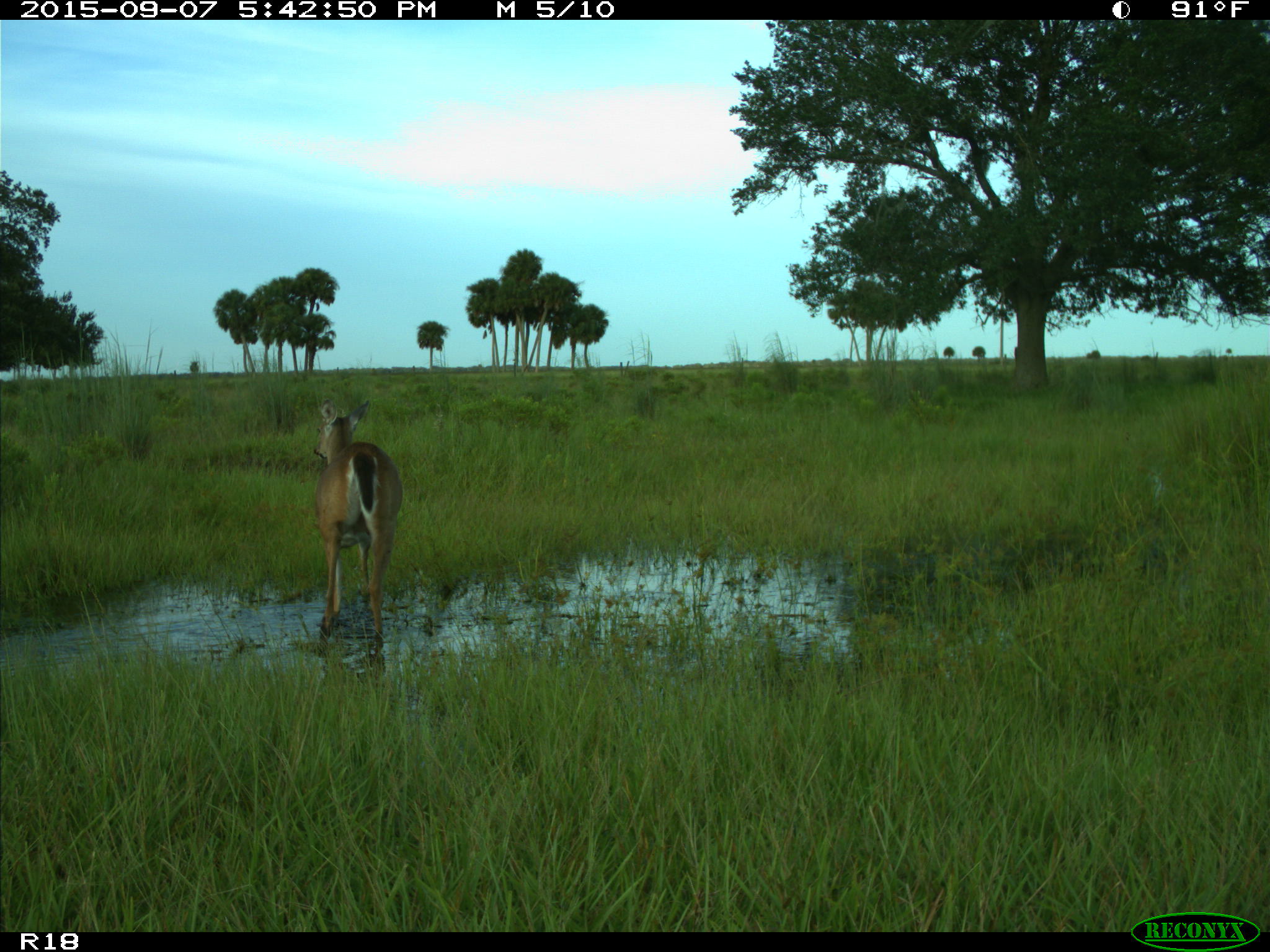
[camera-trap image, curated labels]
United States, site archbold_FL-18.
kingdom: Animalia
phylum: Chordata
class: Mammalia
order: Artiodactyla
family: Cervidae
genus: Odocoileus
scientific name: Odocoileus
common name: deer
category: unidentified deer